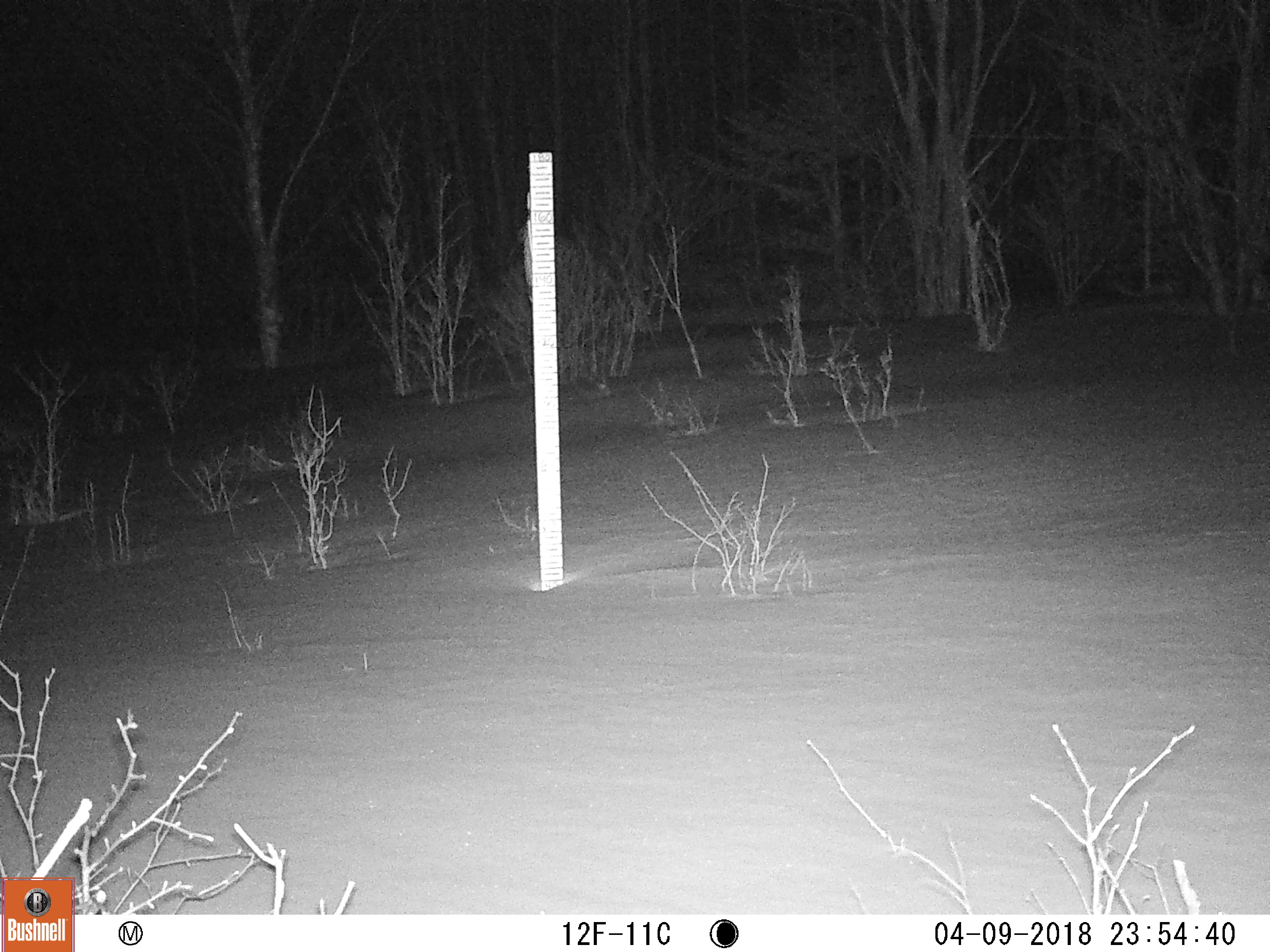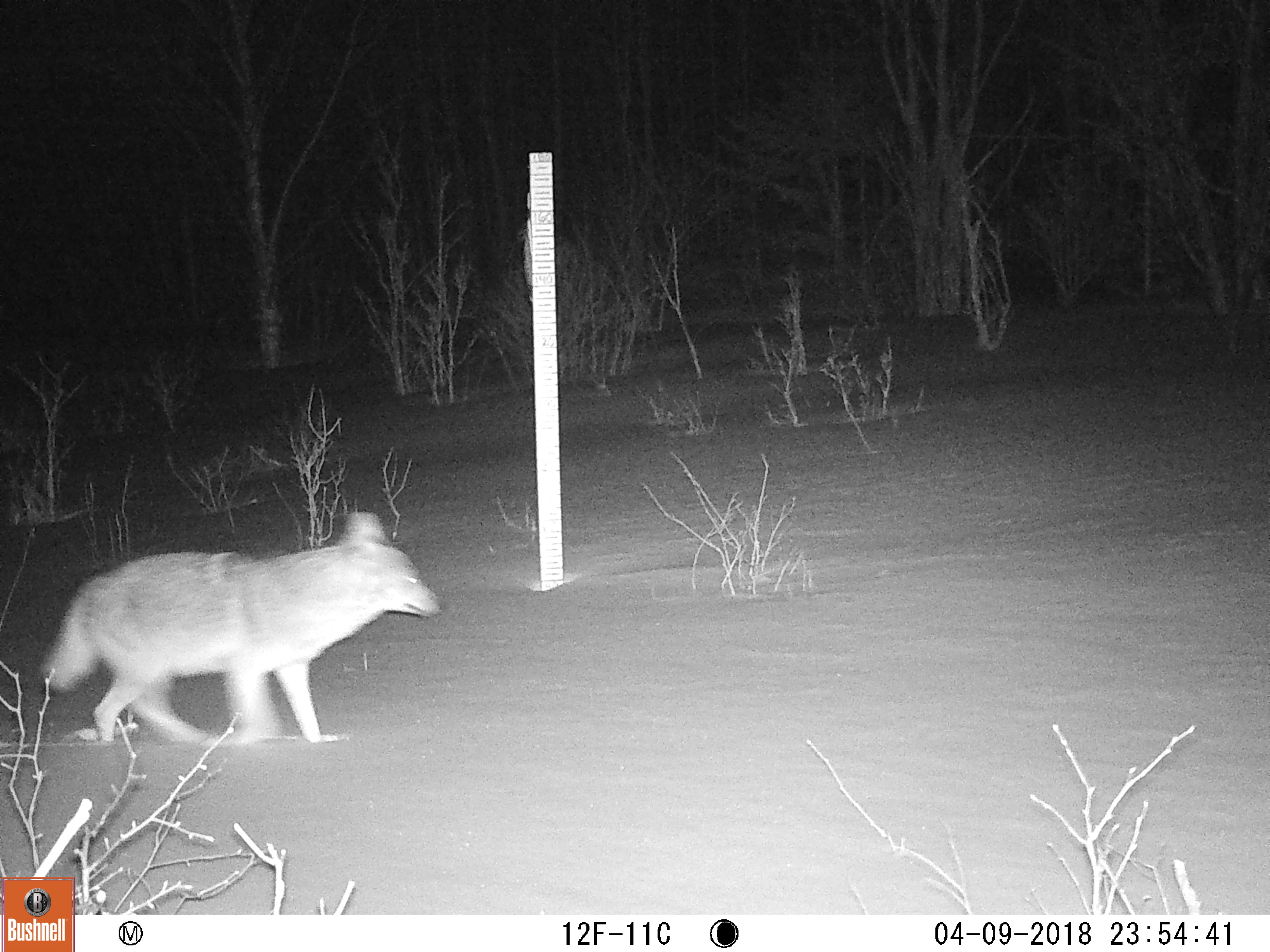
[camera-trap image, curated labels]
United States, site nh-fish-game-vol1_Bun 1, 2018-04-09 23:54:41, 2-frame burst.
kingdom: Animalia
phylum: Chordata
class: Mammalia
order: Carnivora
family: Canidae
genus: Canis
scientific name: Canis latrans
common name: coyote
Coyote (Canis latrans).